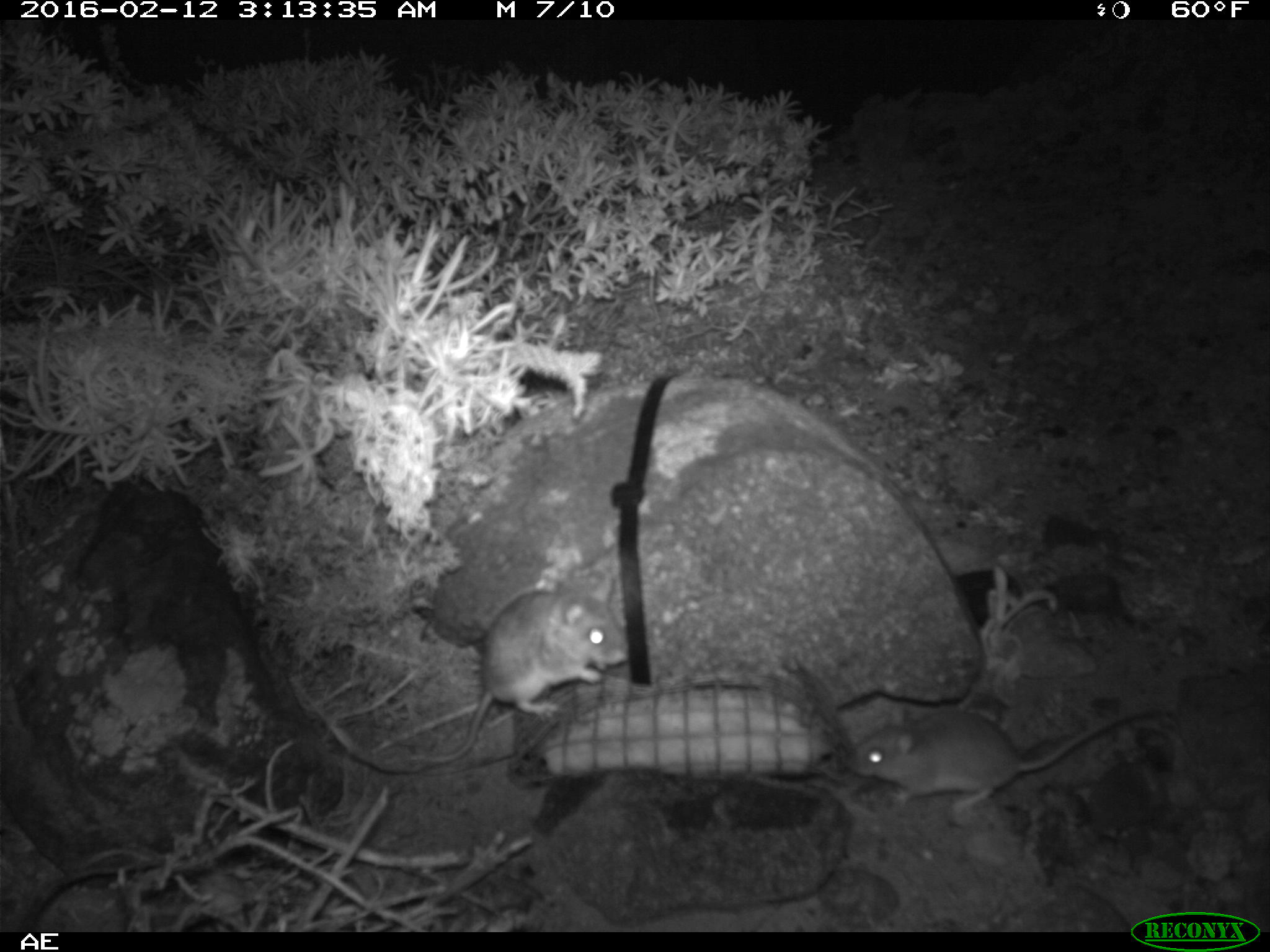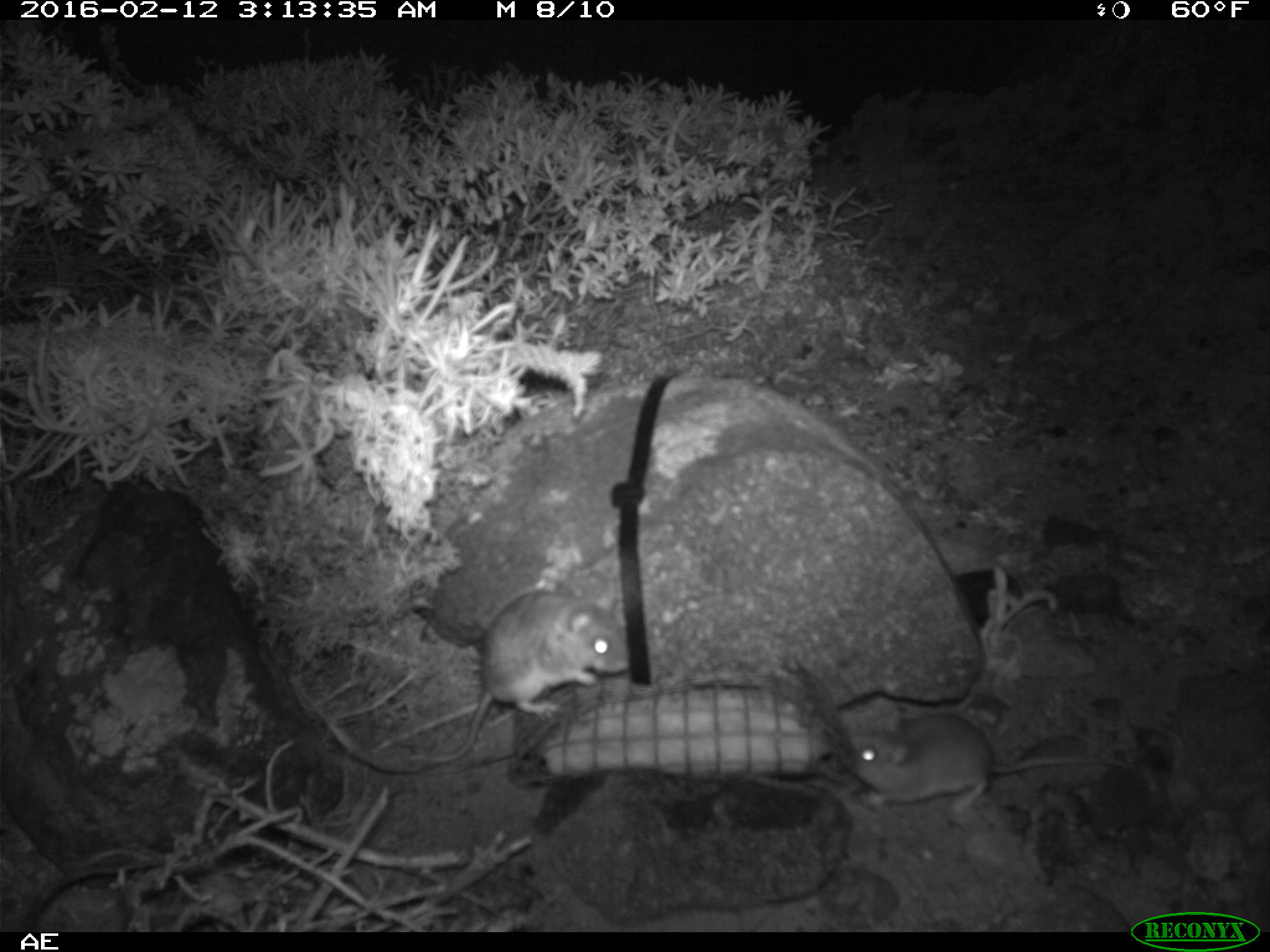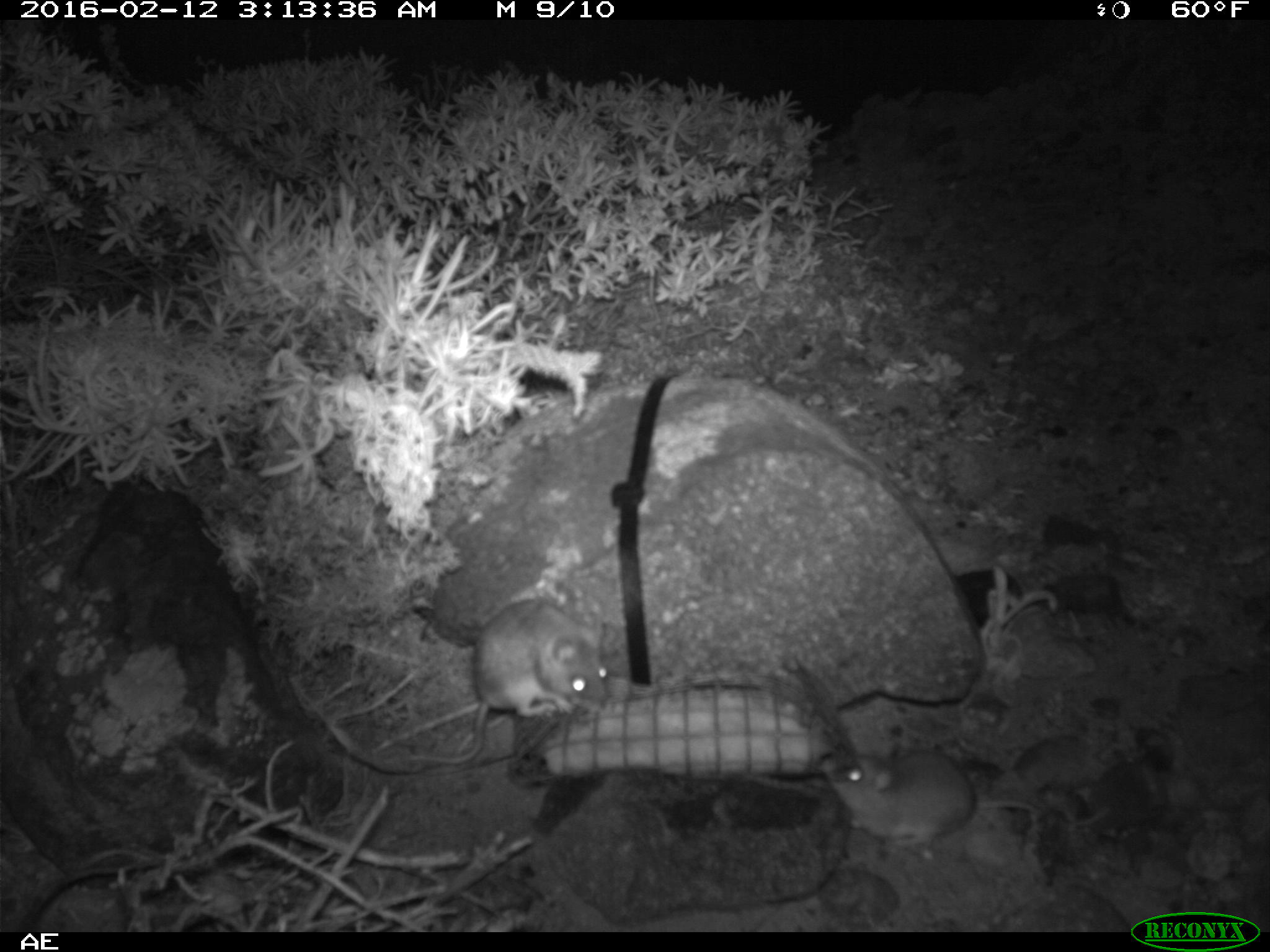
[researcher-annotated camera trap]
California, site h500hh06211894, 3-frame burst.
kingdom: Animalia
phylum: Chordata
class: Mammalia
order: Rodentia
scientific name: Rodentia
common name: rodent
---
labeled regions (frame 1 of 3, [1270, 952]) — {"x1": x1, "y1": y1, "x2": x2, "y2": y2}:
rodent: {"x1": 406, "y1": 570, "x2": 630, "y2": 765}; {"x1": 844, "y1": 706, "x2": 1167, "y2": 830}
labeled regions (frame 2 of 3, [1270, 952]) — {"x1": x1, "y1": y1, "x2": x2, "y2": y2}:
rodent: {"x1": 409, "y1": 588, "x2": 633, "y2": 769}; {"x1": 844, "y1": 712, "x2": 1121, "y2": 825}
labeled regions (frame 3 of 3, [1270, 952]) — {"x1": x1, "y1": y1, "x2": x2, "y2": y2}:
rodent: {"x1": 406, "y1": 602, "x2": 611, "y2": 767}; {"x1": 817, "y1": 749, "x2": 1060, "y2": 858}